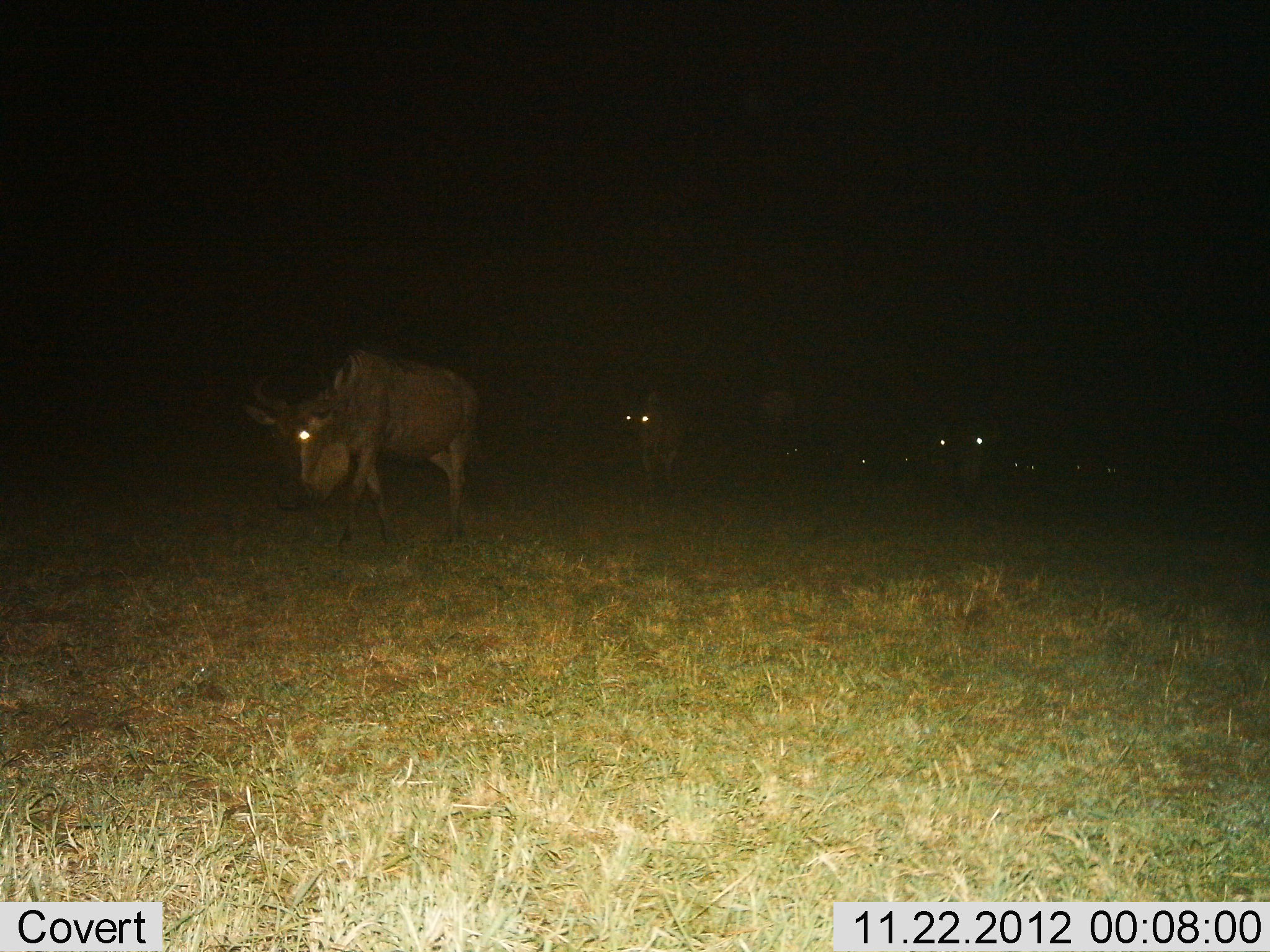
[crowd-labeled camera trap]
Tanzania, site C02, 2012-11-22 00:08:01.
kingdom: Animalia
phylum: Chordata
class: Mammalia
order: Artiodactyla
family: Bovidae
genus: Connochaetes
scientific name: Connochaetes taurinus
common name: blue wildebeest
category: wildebeest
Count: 10.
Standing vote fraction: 21%.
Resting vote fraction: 7%.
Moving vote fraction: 86%.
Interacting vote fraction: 0%.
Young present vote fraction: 0%.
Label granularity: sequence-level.